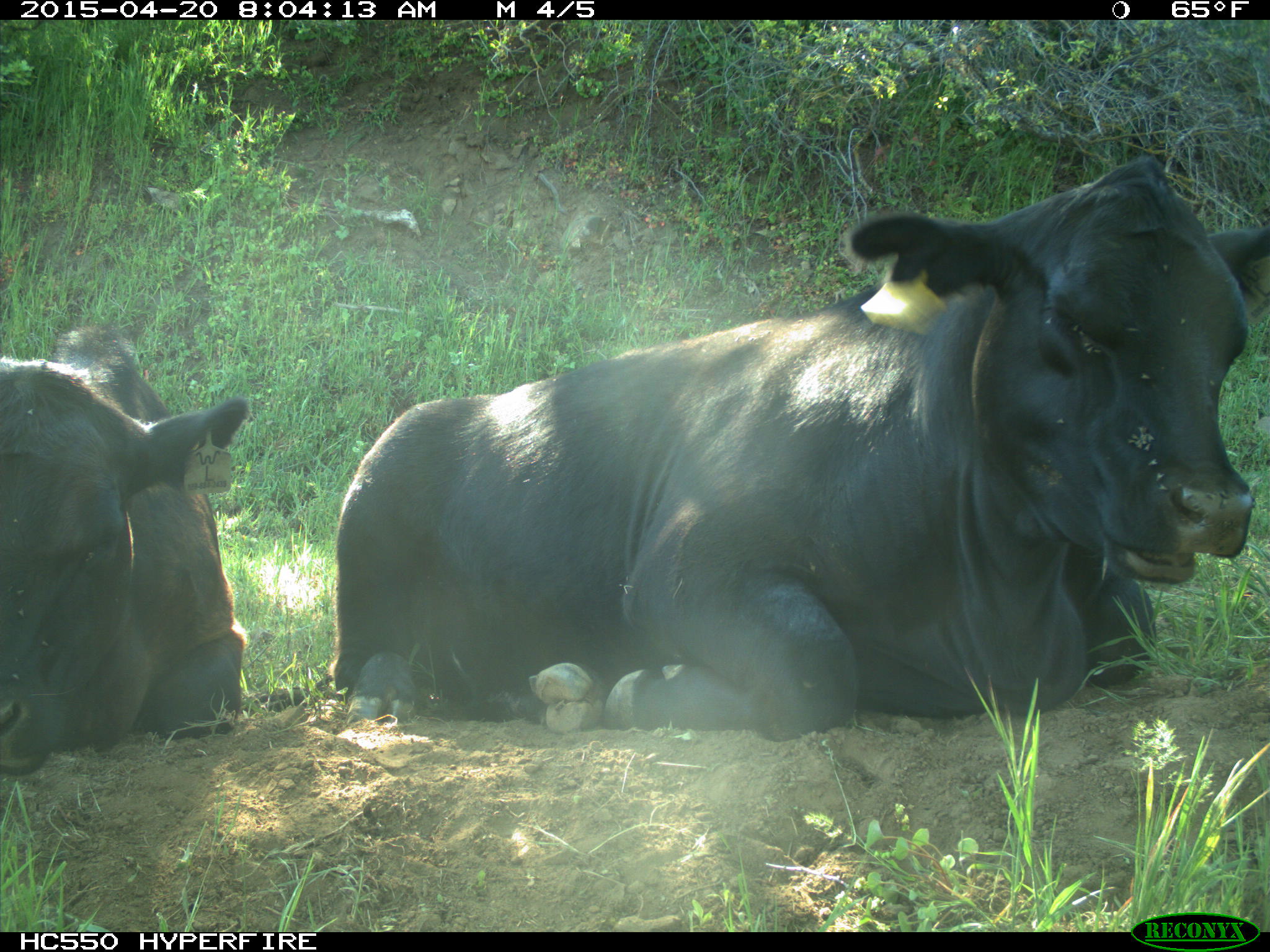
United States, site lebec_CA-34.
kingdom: Animalia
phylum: Chordata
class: Mammalia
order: Artiodactyla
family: Bovidae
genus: Bos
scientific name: Bos taurus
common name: domestic cow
Bos taurus (domestic cow).